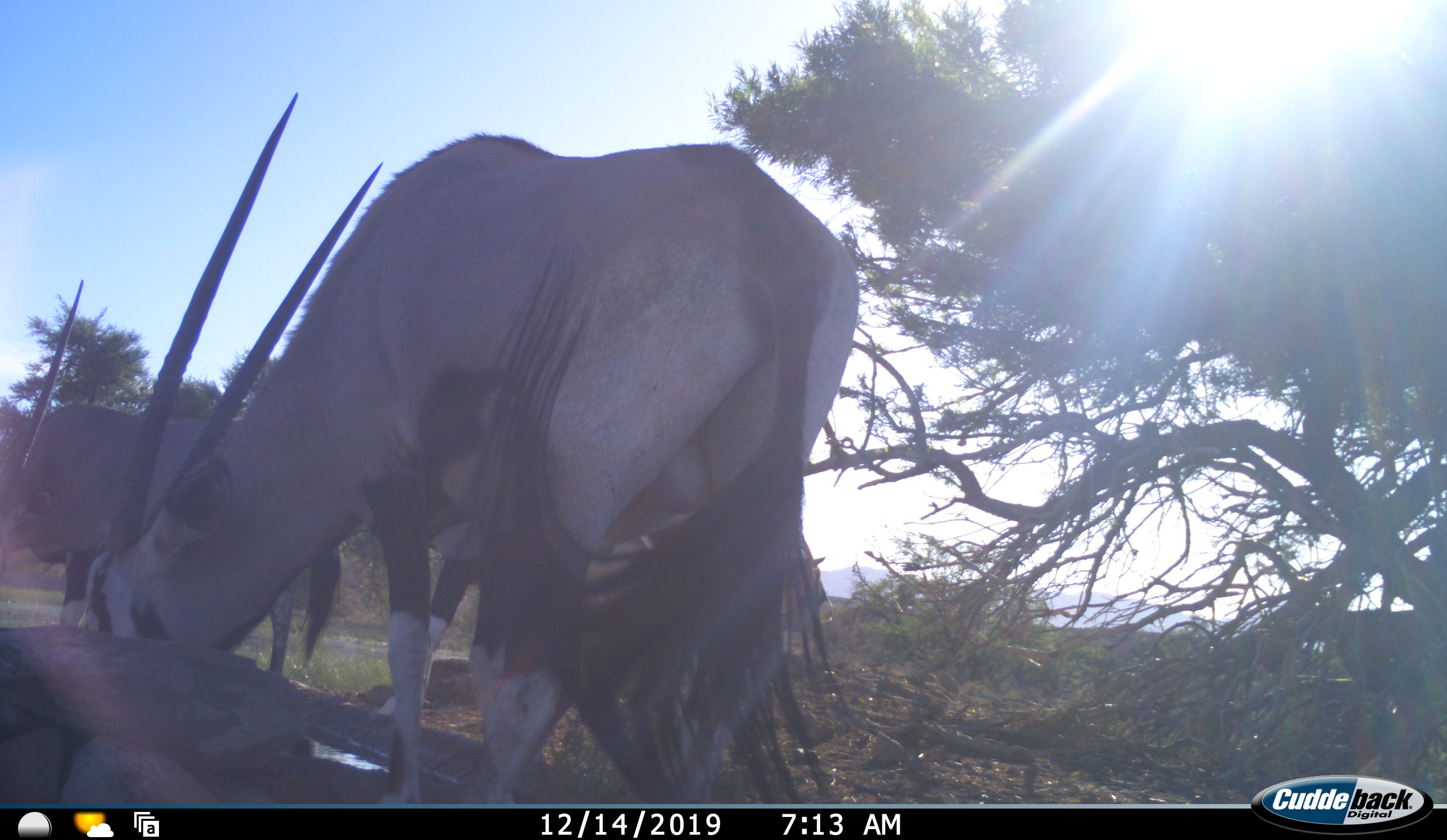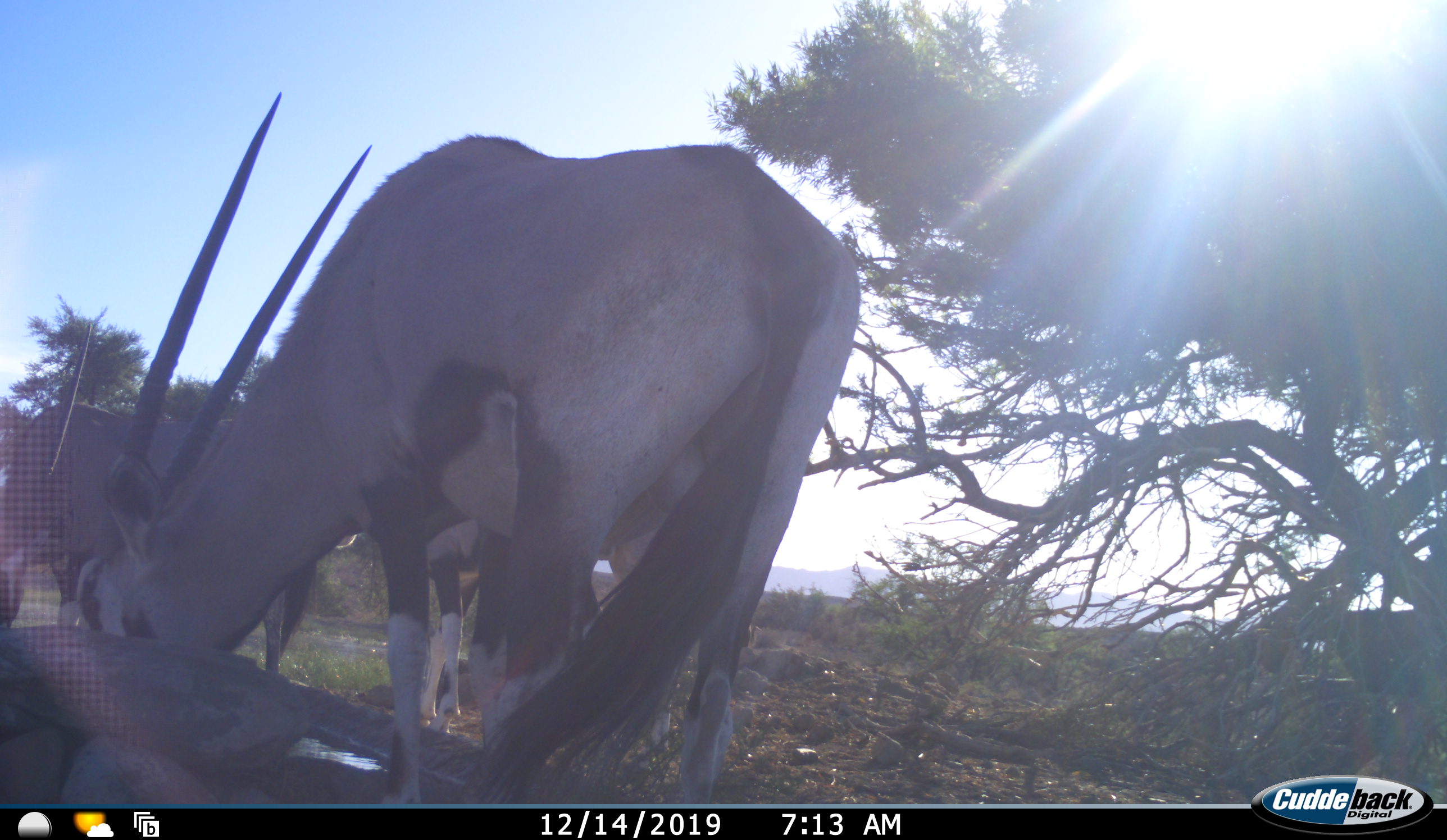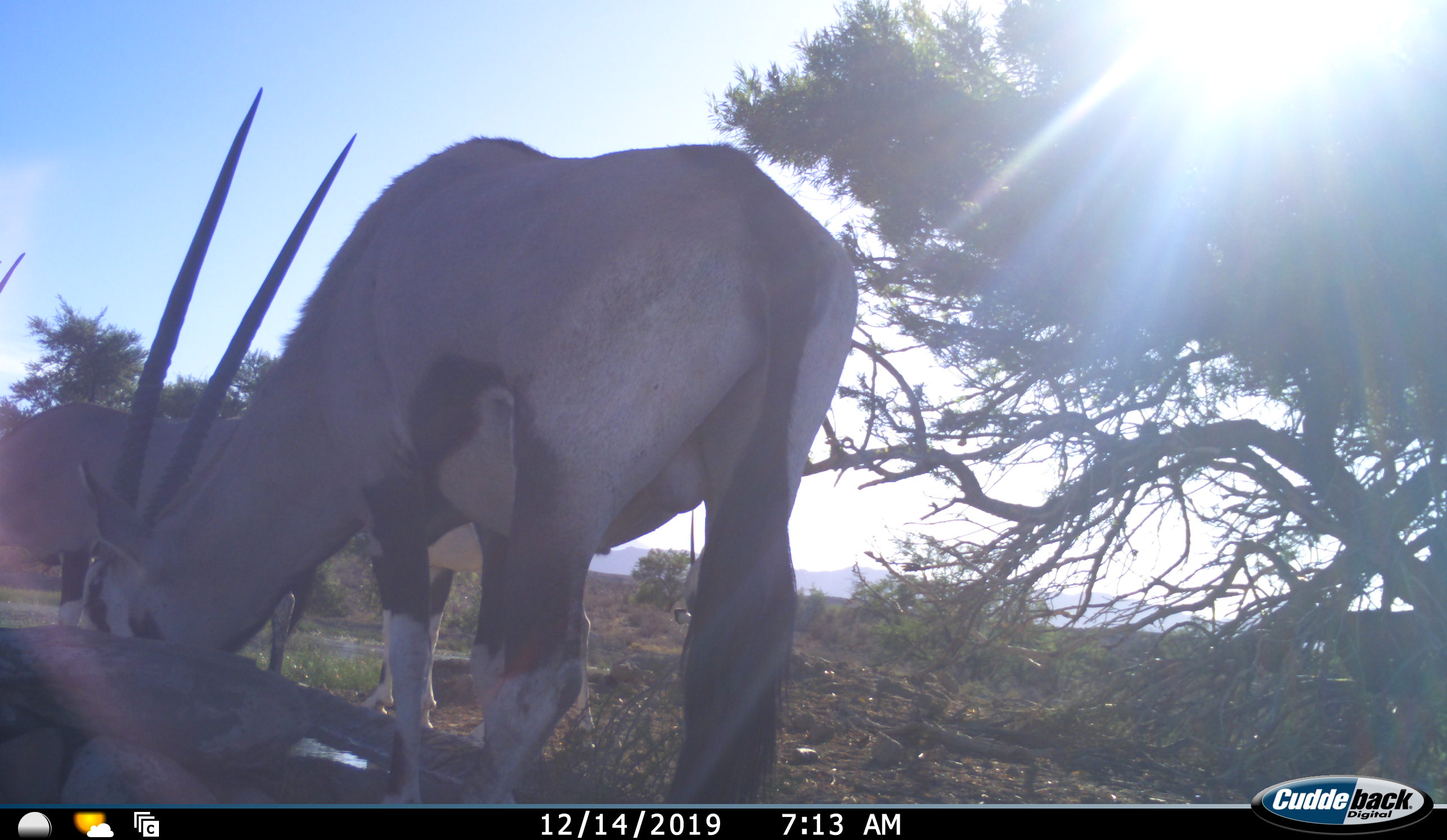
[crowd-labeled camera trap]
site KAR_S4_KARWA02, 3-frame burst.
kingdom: Animalia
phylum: Chordata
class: Mammalia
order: Artiodactyla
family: Bovidae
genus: Oryx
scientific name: Oryx gazella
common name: gemsbok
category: oryx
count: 3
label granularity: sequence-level